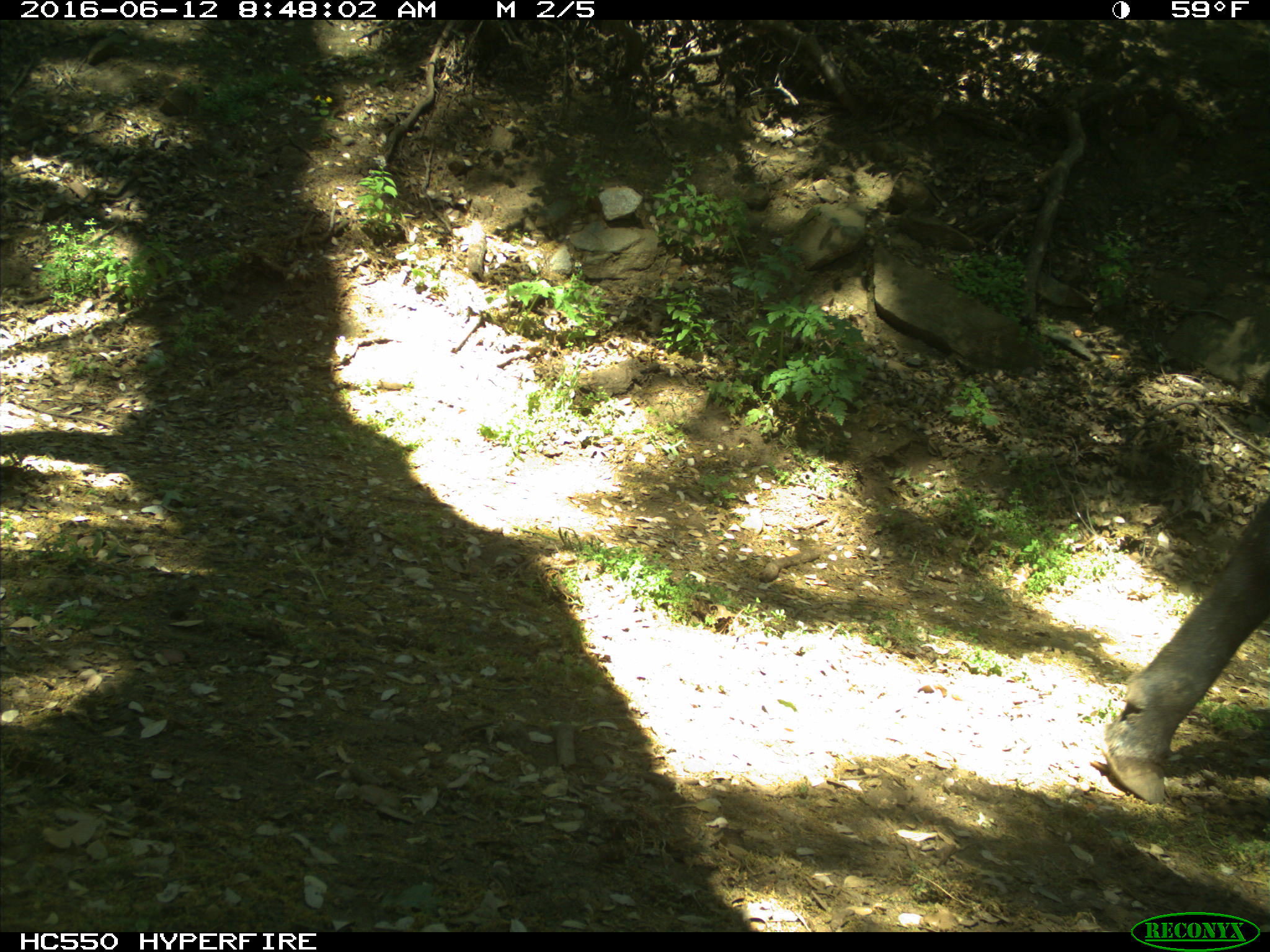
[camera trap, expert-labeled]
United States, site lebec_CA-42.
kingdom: Animalia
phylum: Chordata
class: Mammalia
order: Artiodactyla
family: Bovidae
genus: Bos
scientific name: Bos taurus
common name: domestic cow